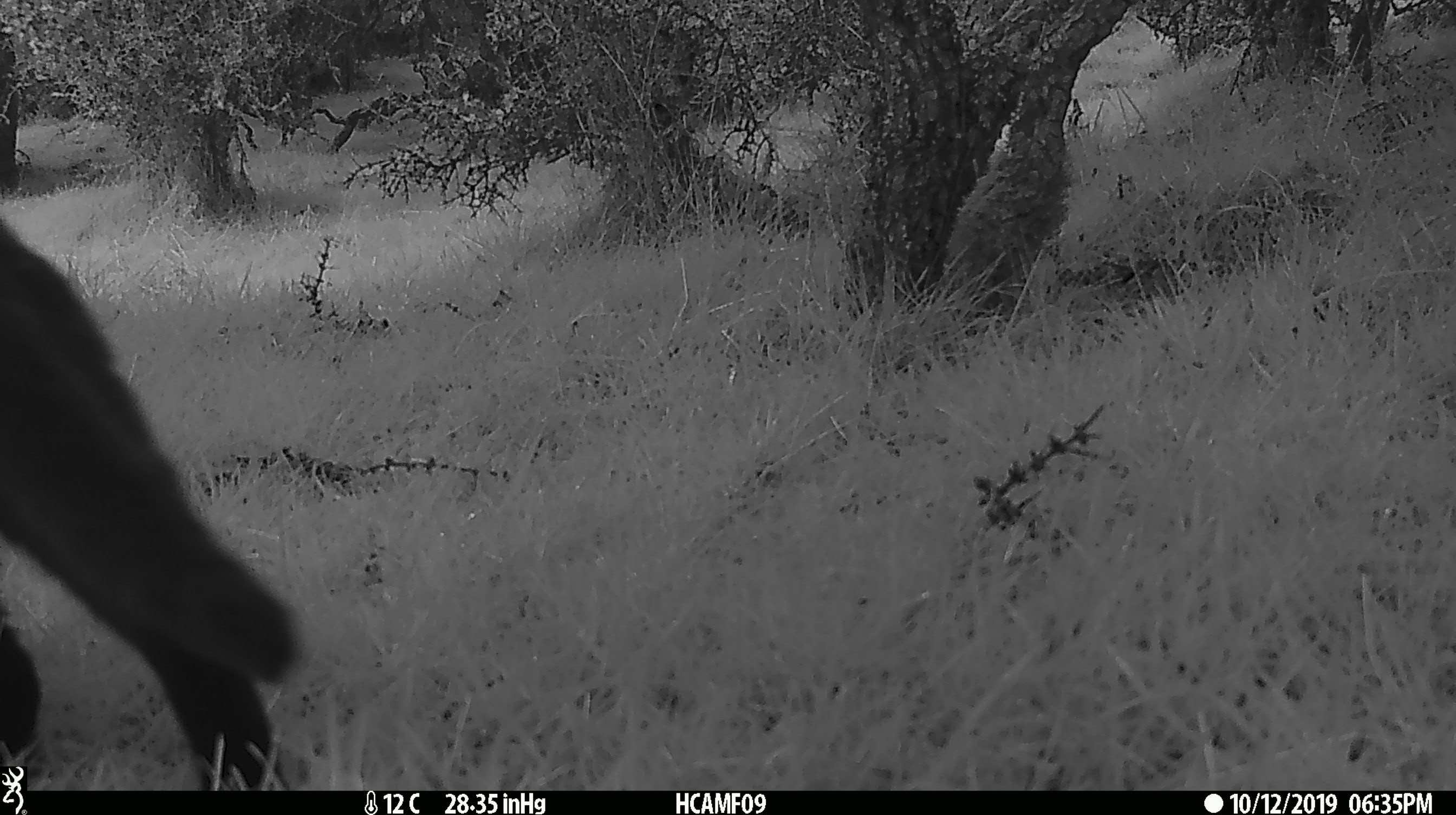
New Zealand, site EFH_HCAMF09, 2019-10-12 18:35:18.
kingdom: Animalia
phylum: Chordata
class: Mammalia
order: Carnivora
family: Felidae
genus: Felis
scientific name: Felis catus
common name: domestic cat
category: cat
Cat (domestic cat) (Felis catus).